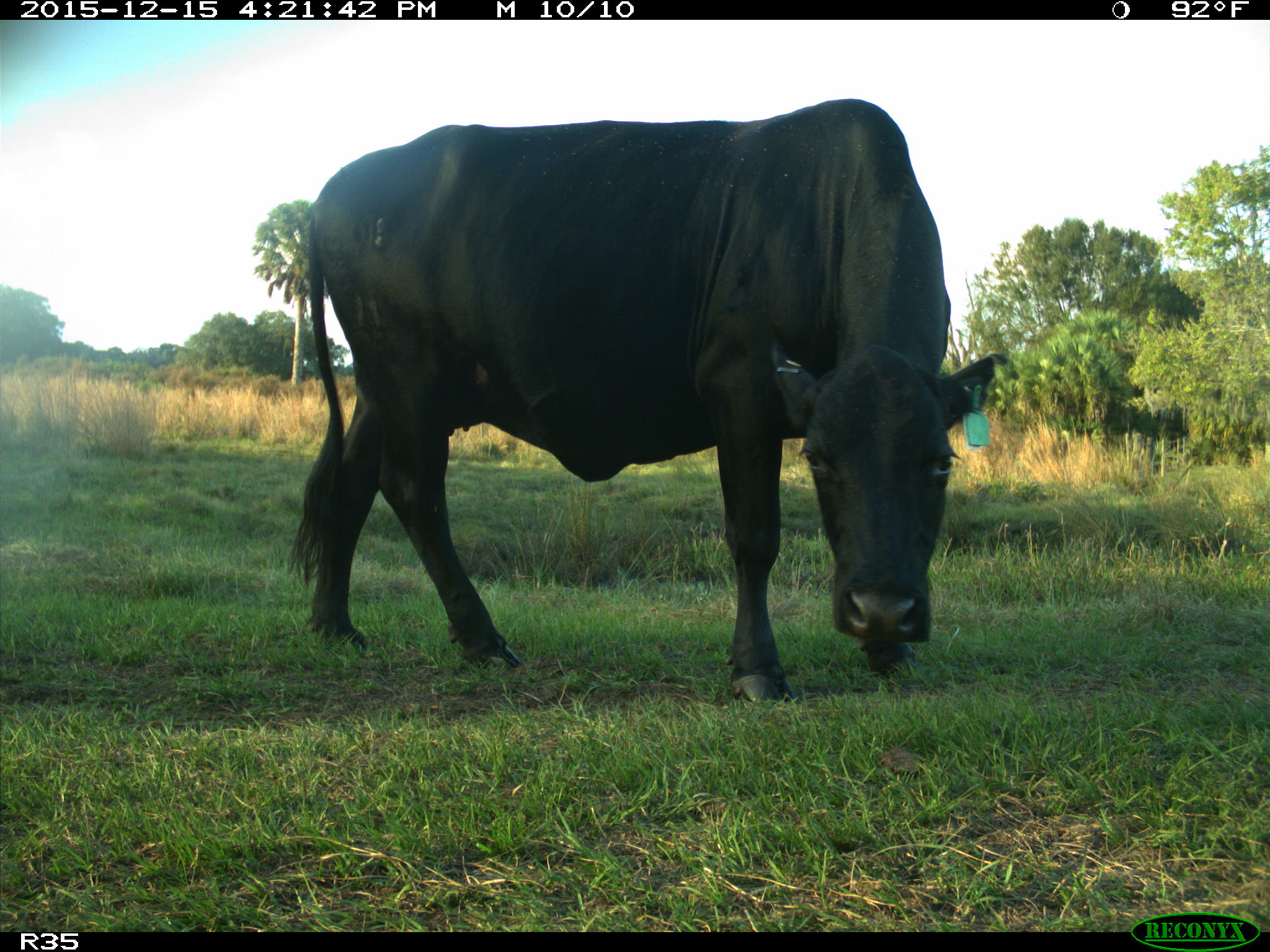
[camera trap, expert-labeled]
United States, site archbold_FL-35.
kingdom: Animalia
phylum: Chordata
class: Mammalia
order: Artiodactyla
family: Bovidae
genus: Bos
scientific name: Bos taurus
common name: domestic cow